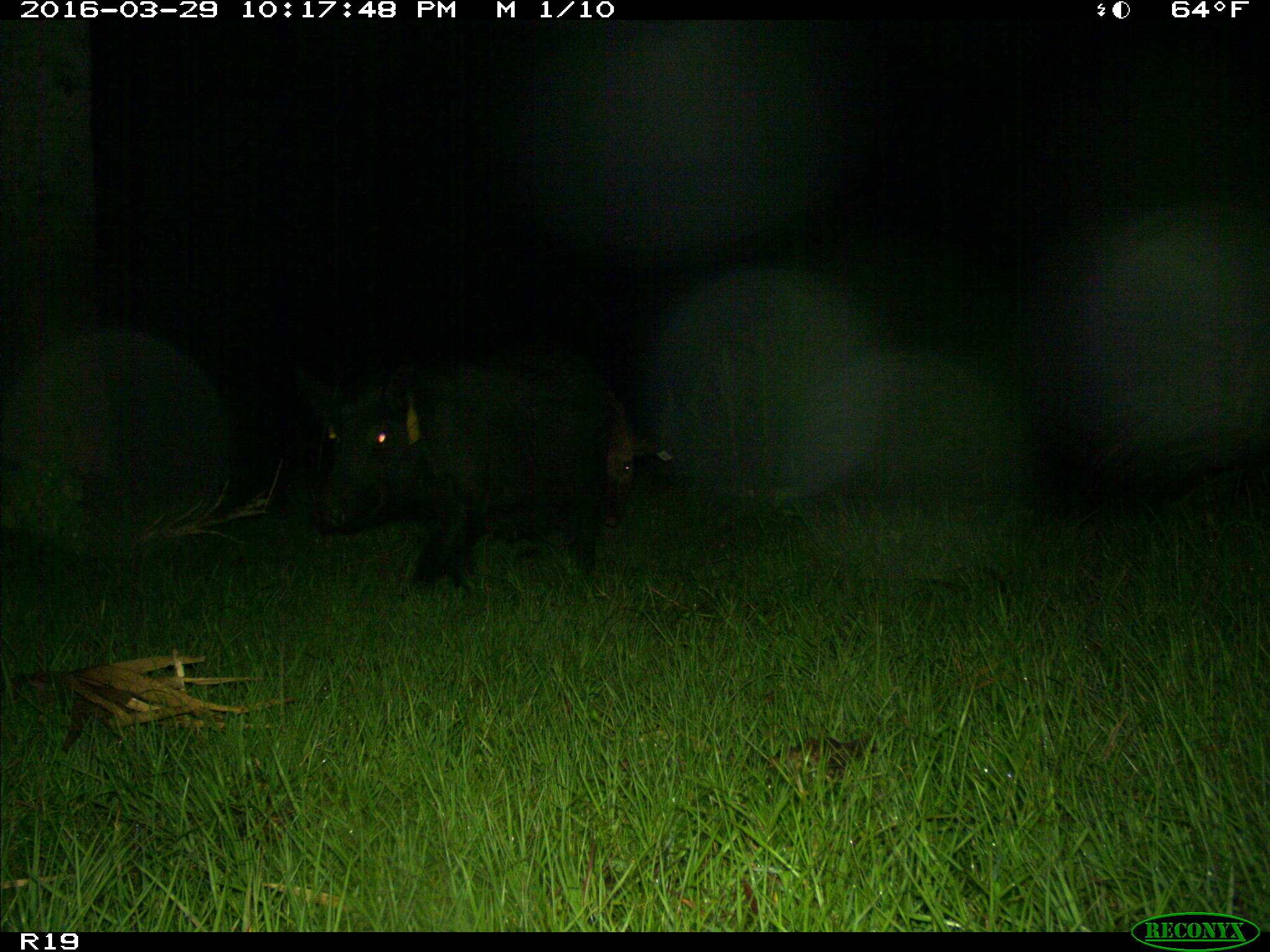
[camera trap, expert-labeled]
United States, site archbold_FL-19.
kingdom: Animalia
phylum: Chordata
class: Mammalia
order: Artiodactyla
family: Suidae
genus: Sus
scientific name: Sus scrofa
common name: wild boar